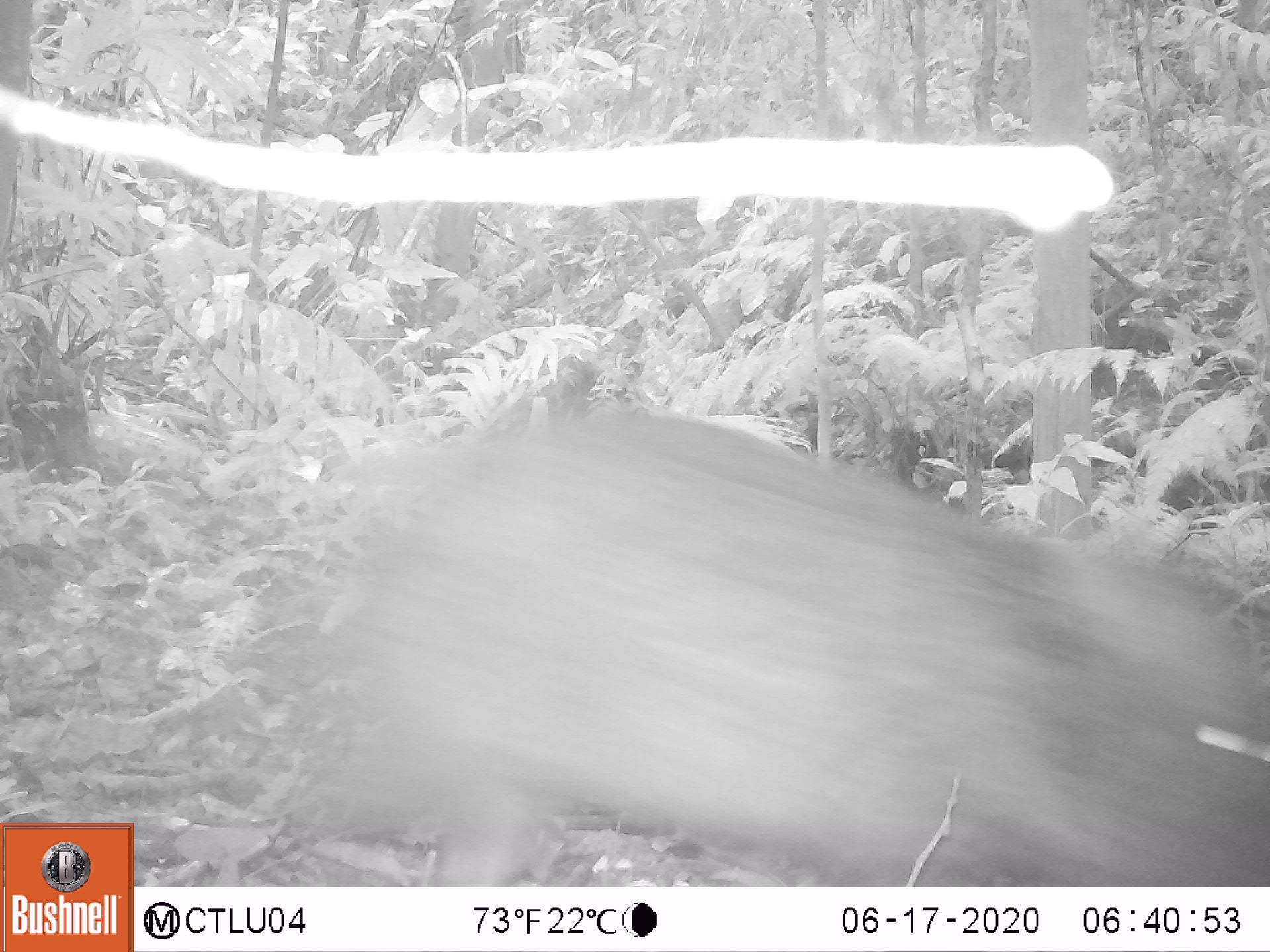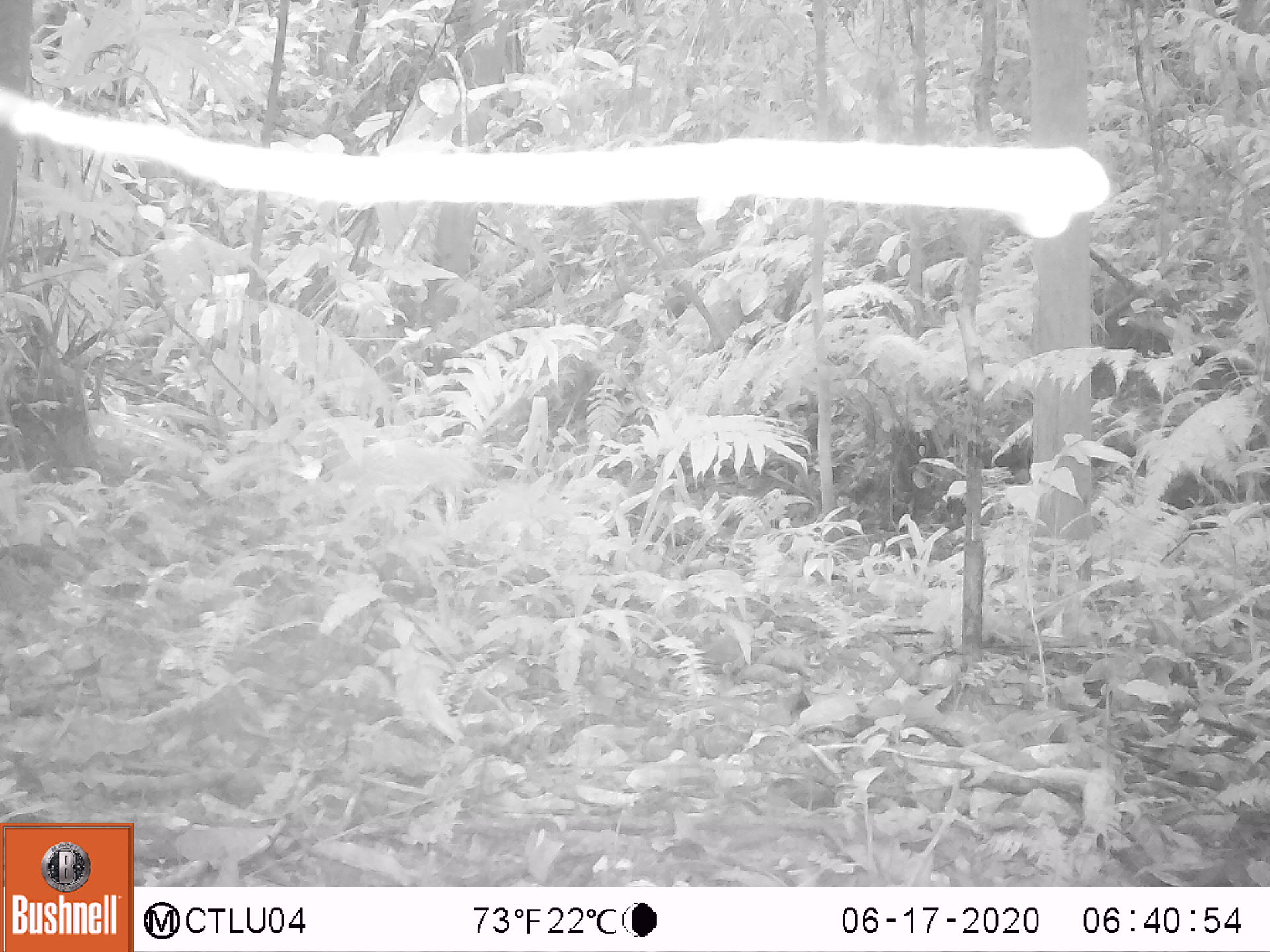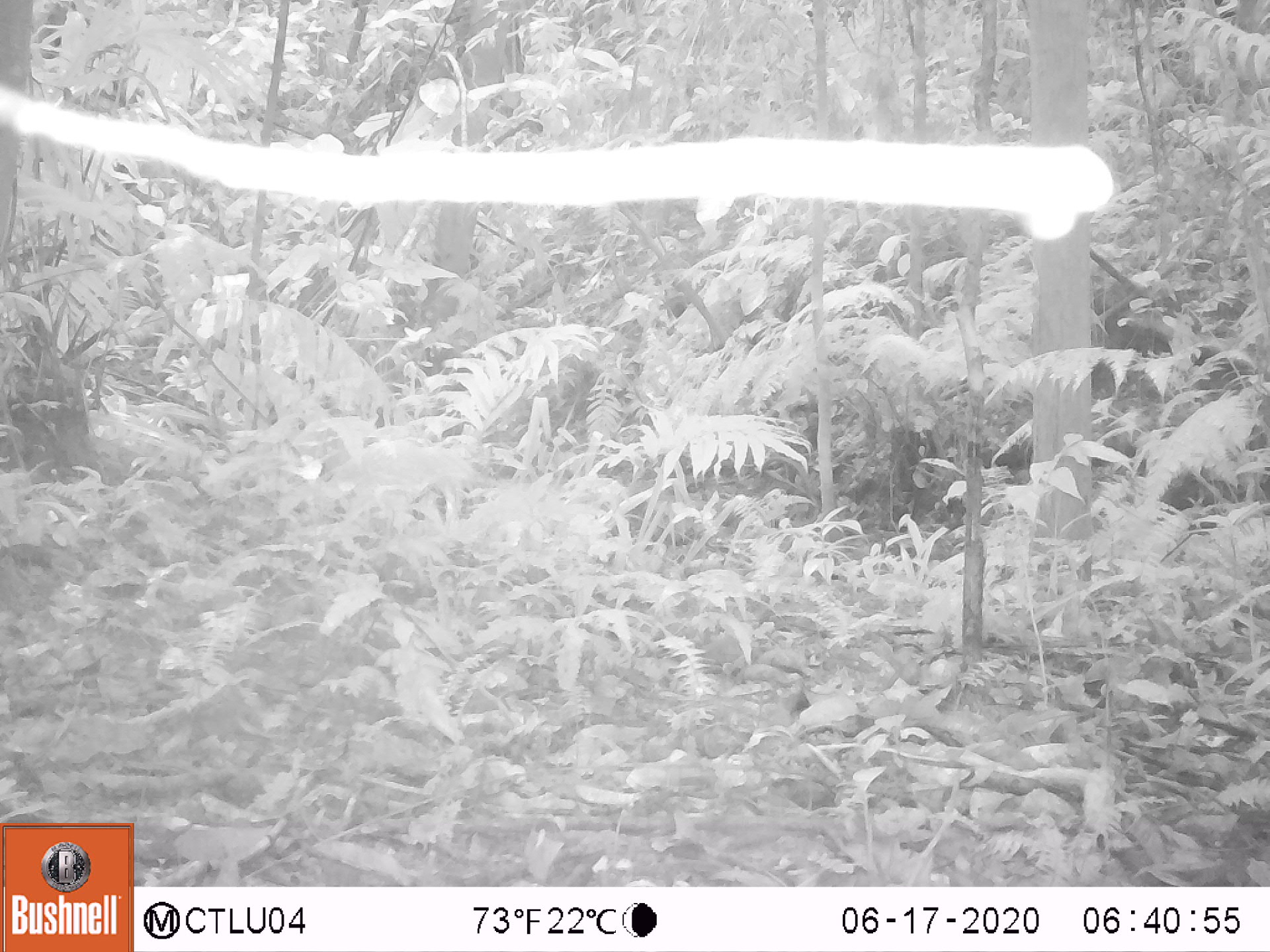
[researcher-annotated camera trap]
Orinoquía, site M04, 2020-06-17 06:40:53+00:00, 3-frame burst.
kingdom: Animalia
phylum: Chordata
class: Mammalia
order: Artiodactyla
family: Tayassuidae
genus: Pecari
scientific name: Pecari tajacu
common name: collared peccary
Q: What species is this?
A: Collared peccary (Pecari tajacu).